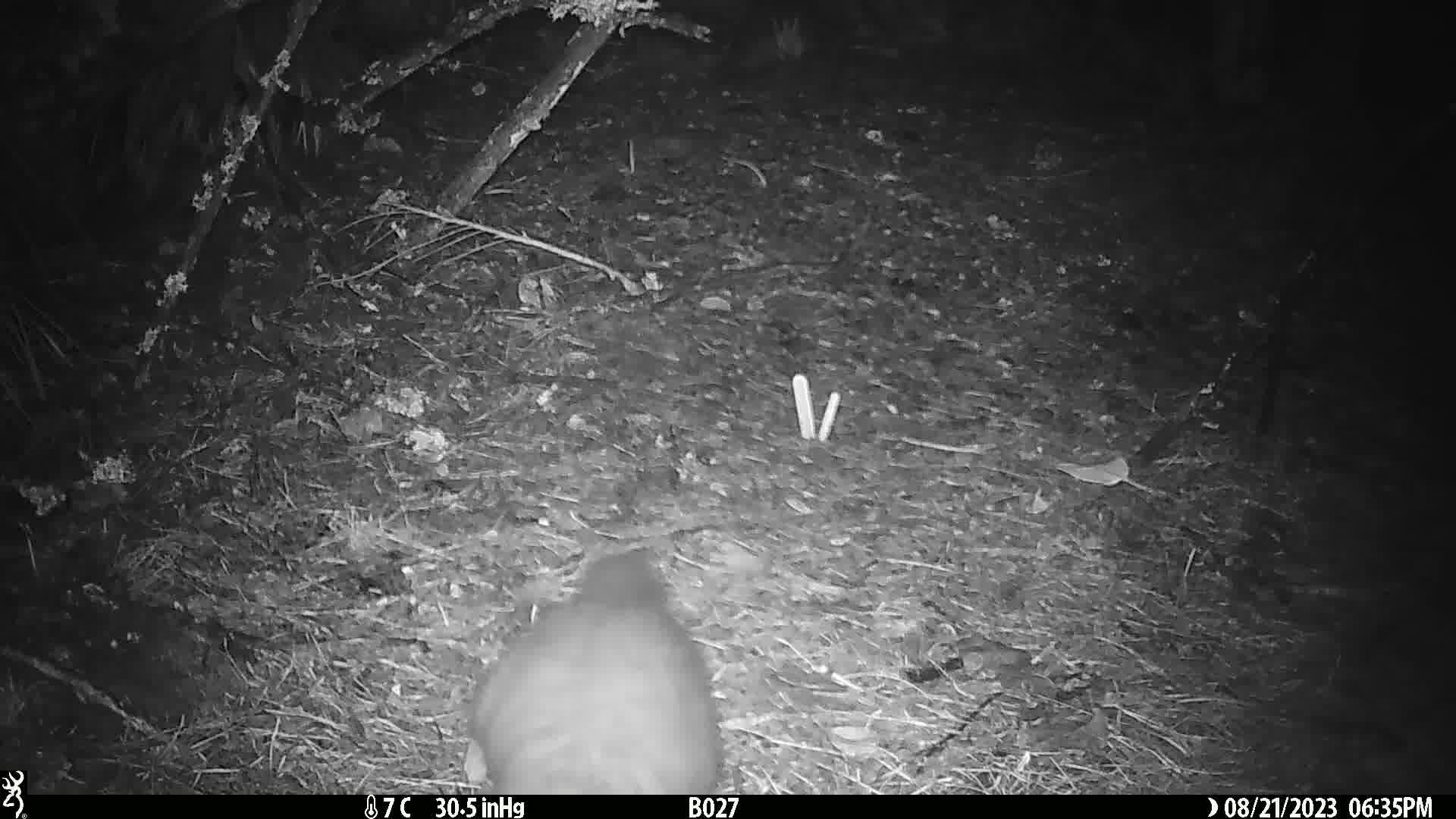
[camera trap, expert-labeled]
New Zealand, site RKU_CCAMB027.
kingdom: Animalia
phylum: Chordata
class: Mammalia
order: Diprotodontia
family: Phalangeridae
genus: Trichosurus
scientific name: Trichosurus vulpecula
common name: common brushtail possum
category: possum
Possum (common brushtail possum) (Trichosurus vulpecula).